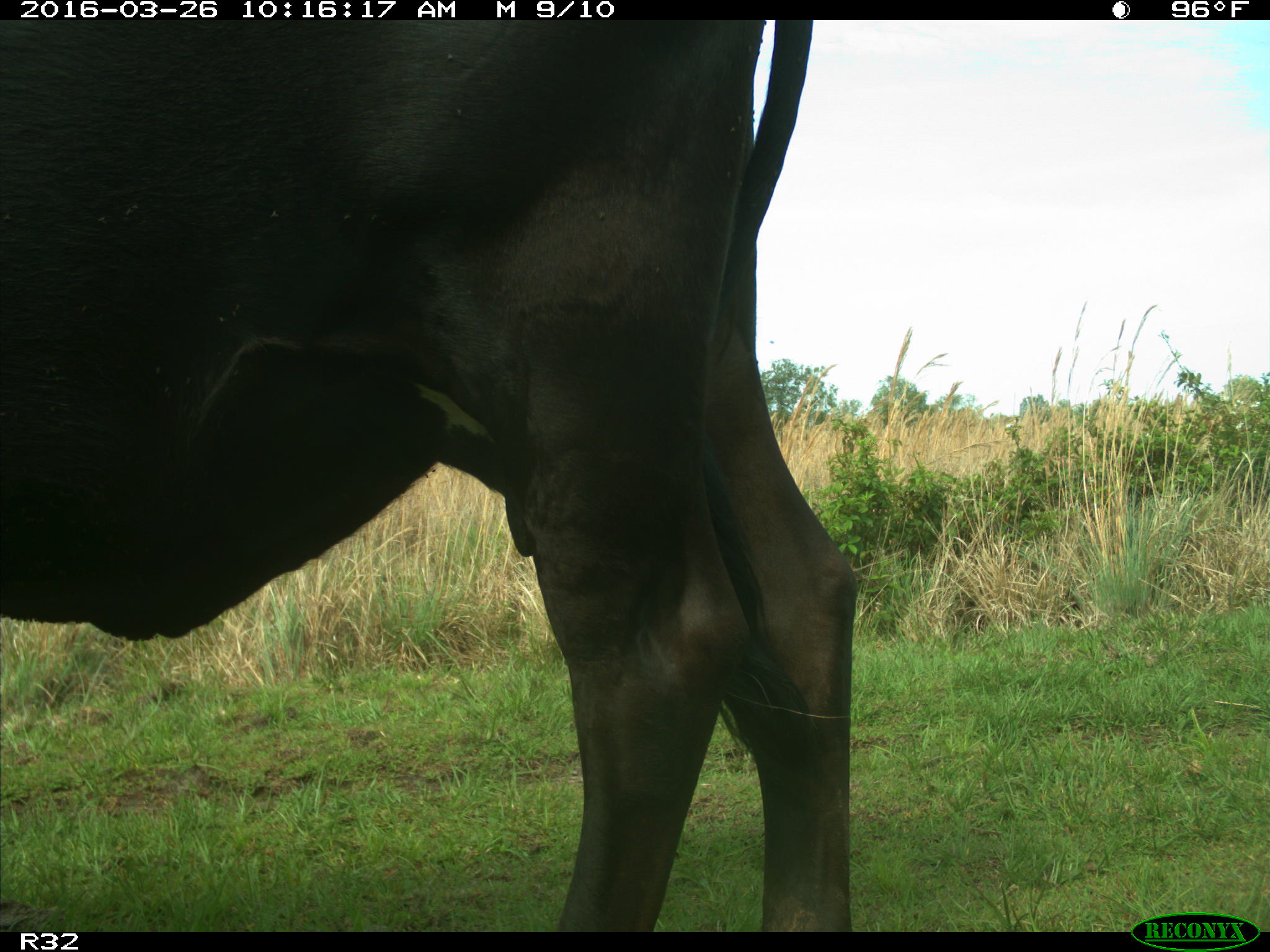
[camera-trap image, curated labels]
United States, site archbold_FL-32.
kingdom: Animalia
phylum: Chordata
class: Mammalia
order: Artiodactyla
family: Bovidae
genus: Bos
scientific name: Bos taurus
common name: domestic cow